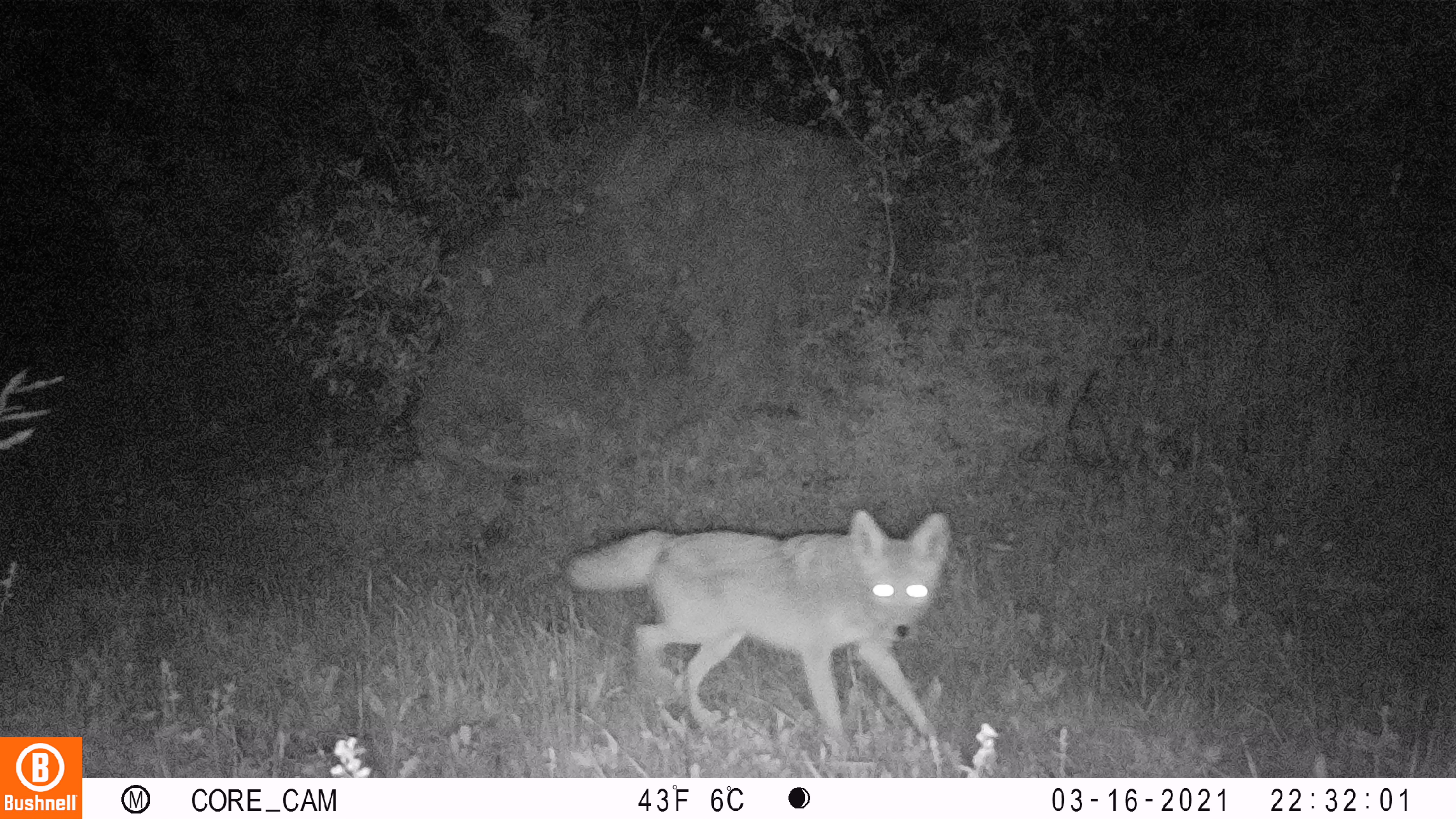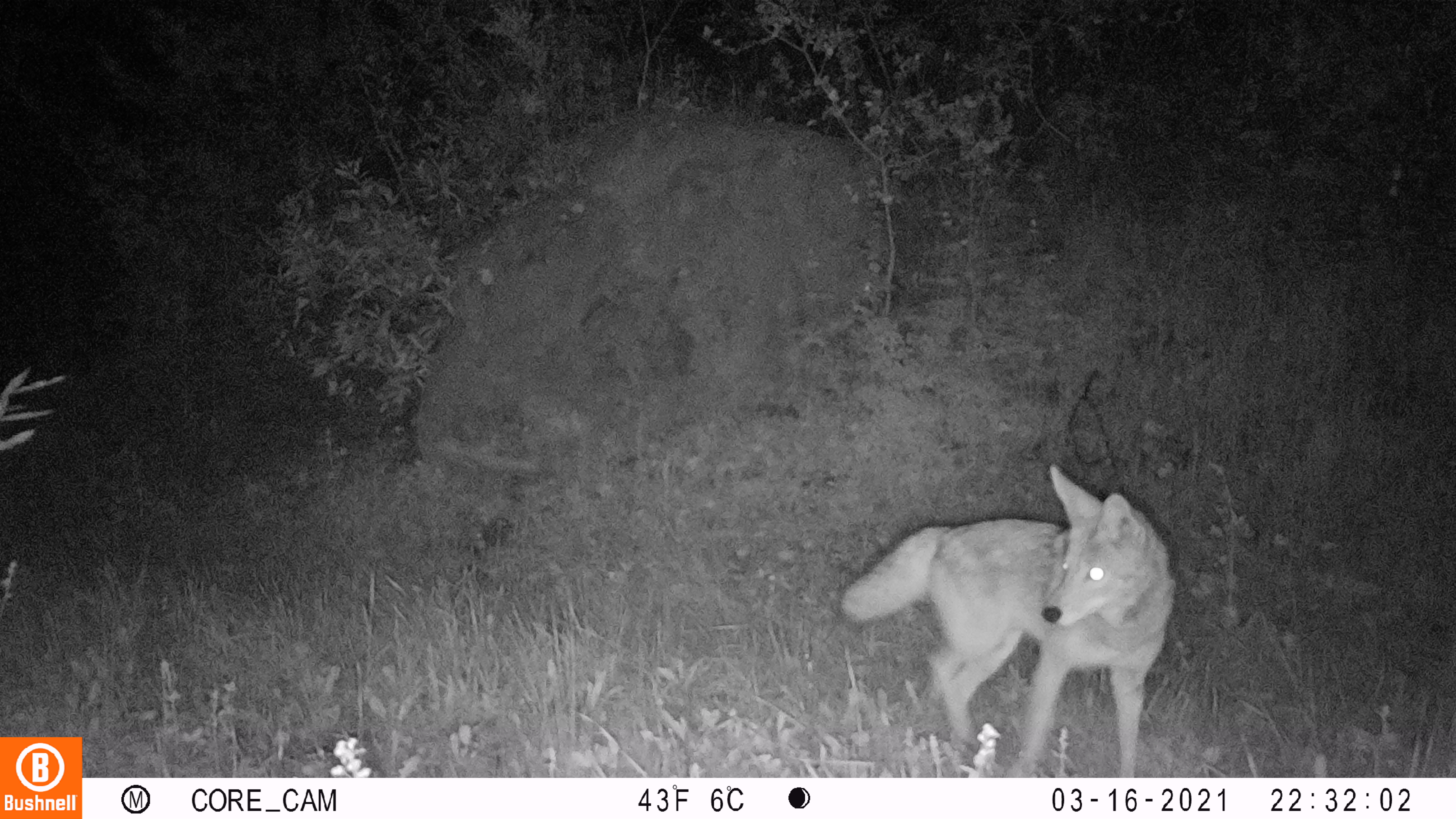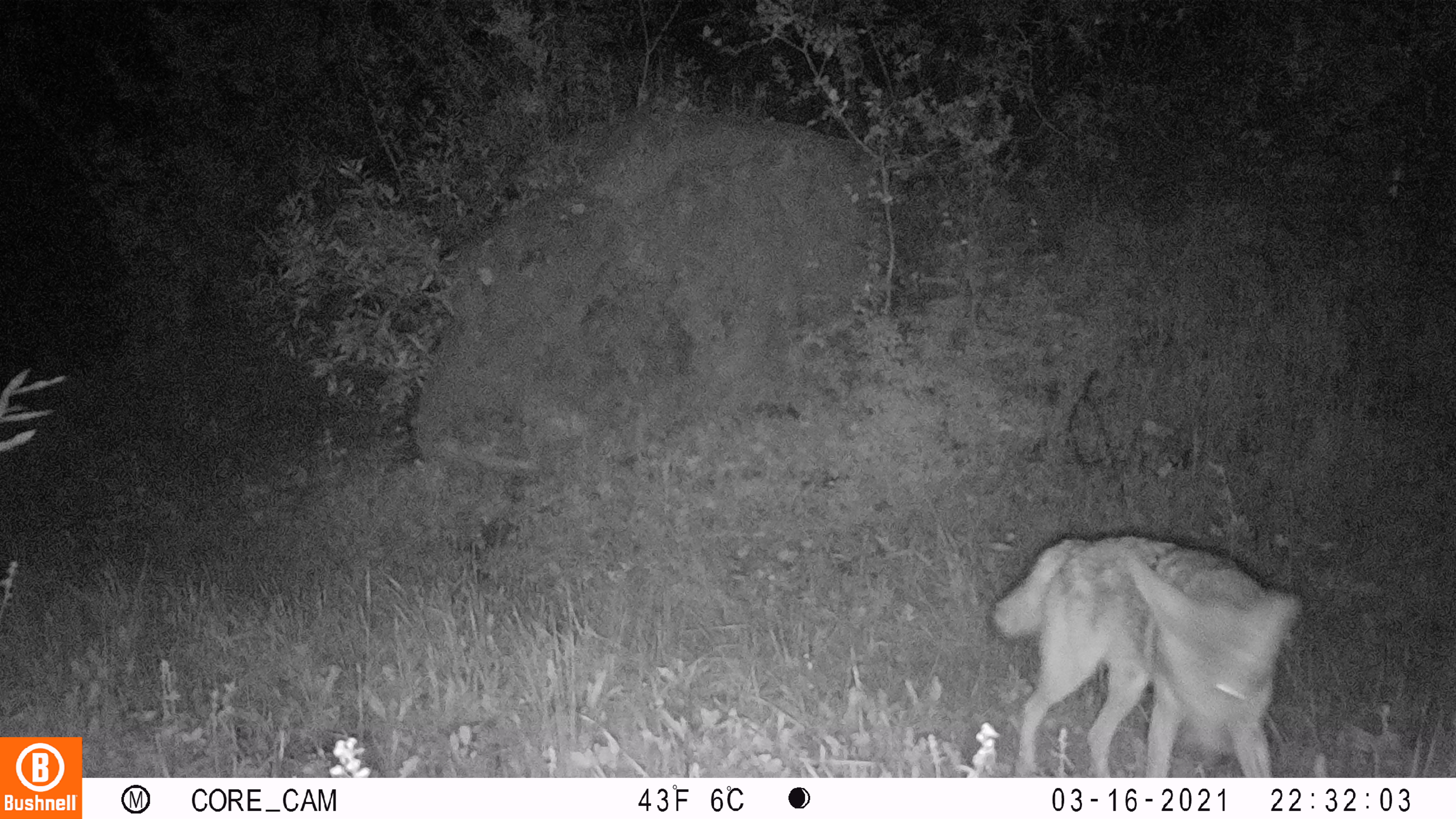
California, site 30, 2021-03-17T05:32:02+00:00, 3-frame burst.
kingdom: Animalia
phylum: Chordata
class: Mammalia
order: Carnivora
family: Canidae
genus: Canis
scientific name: Canis latrans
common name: coyote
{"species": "coyote (Canis latrans)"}